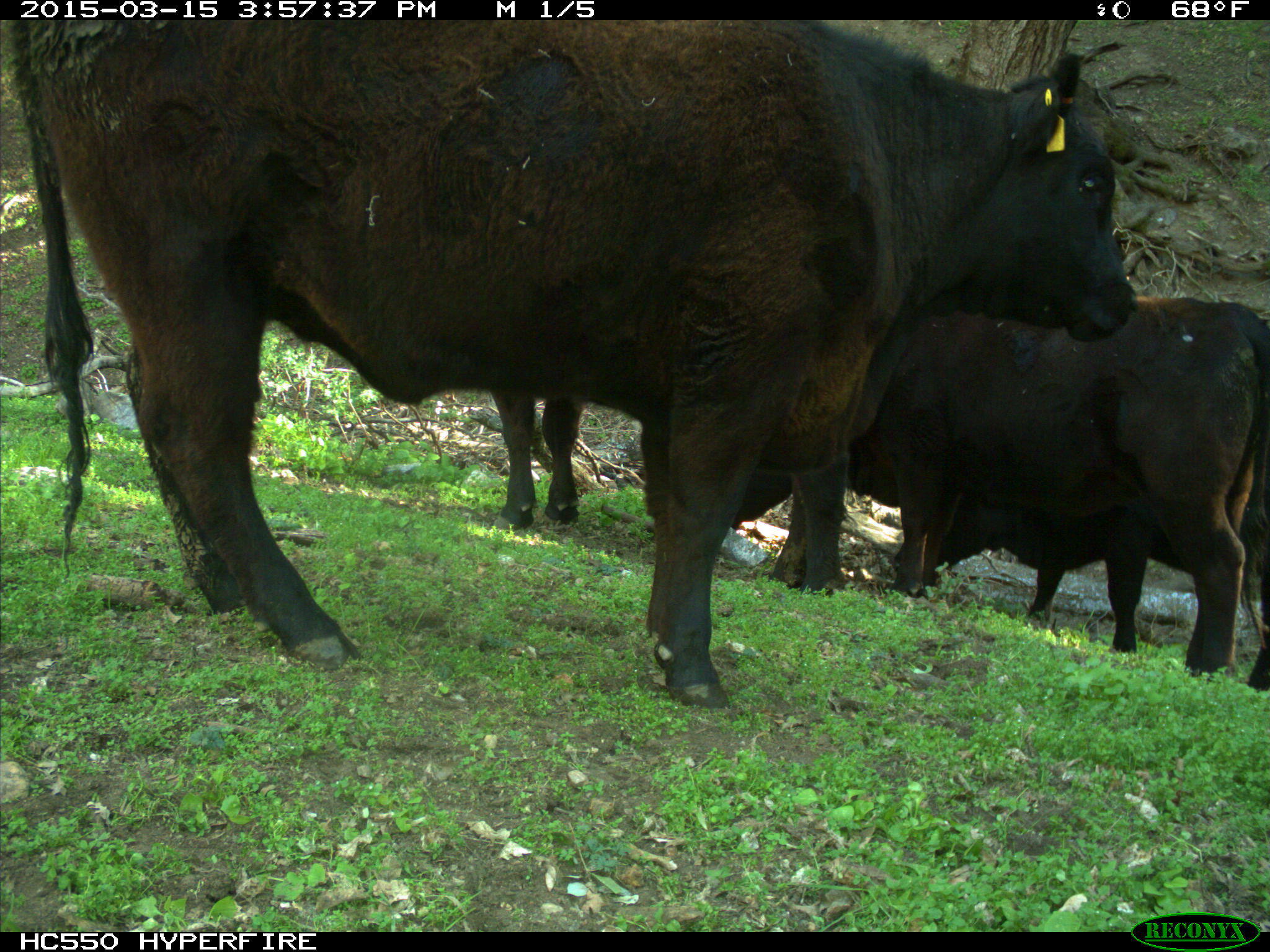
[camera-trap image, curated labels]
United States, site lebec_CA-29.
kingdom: Animalia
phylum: Chordata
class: Mammalia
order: Artiodactyla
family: Bovidae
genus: Bos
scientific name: Bos taurus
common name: domestic cow